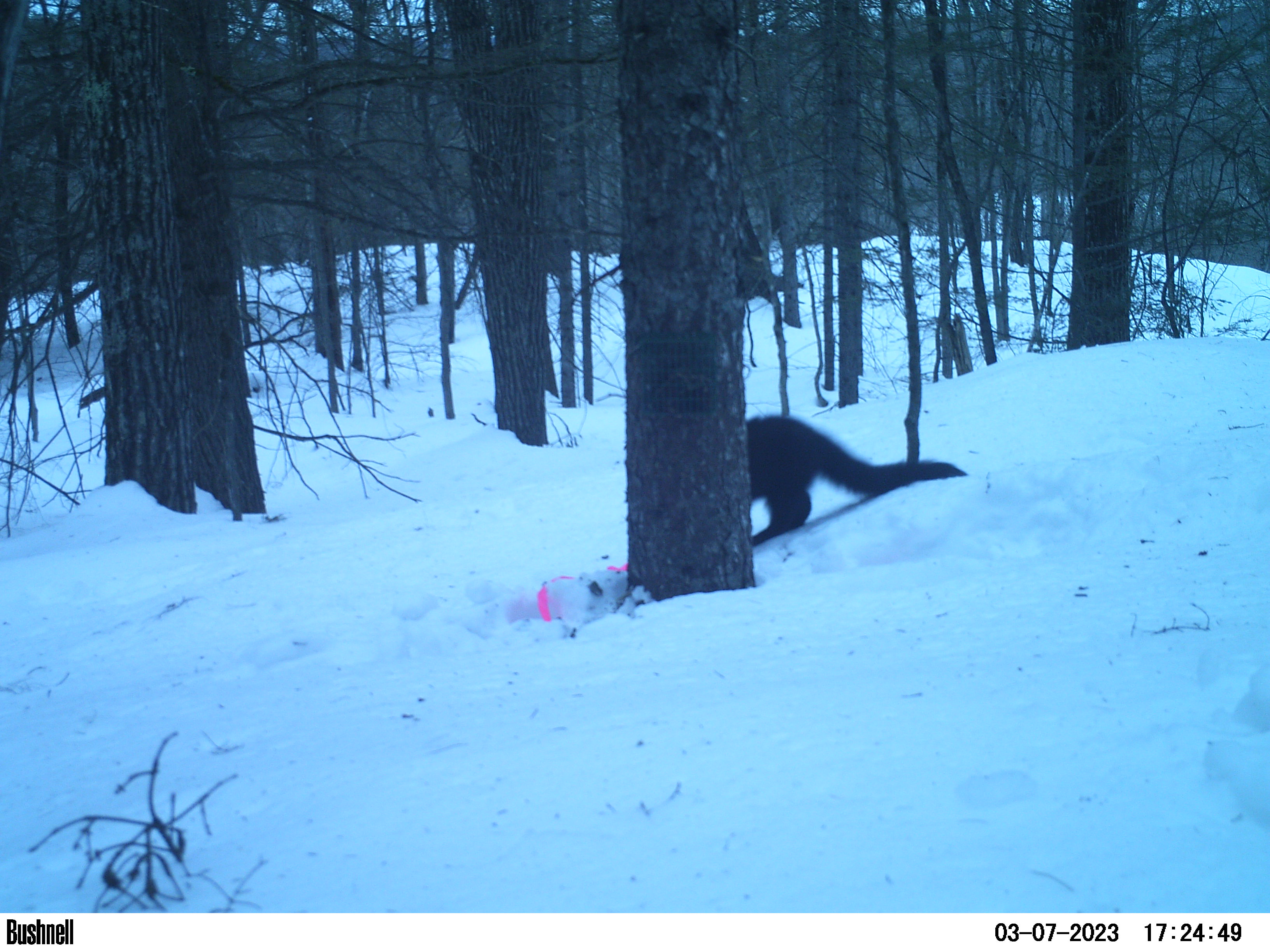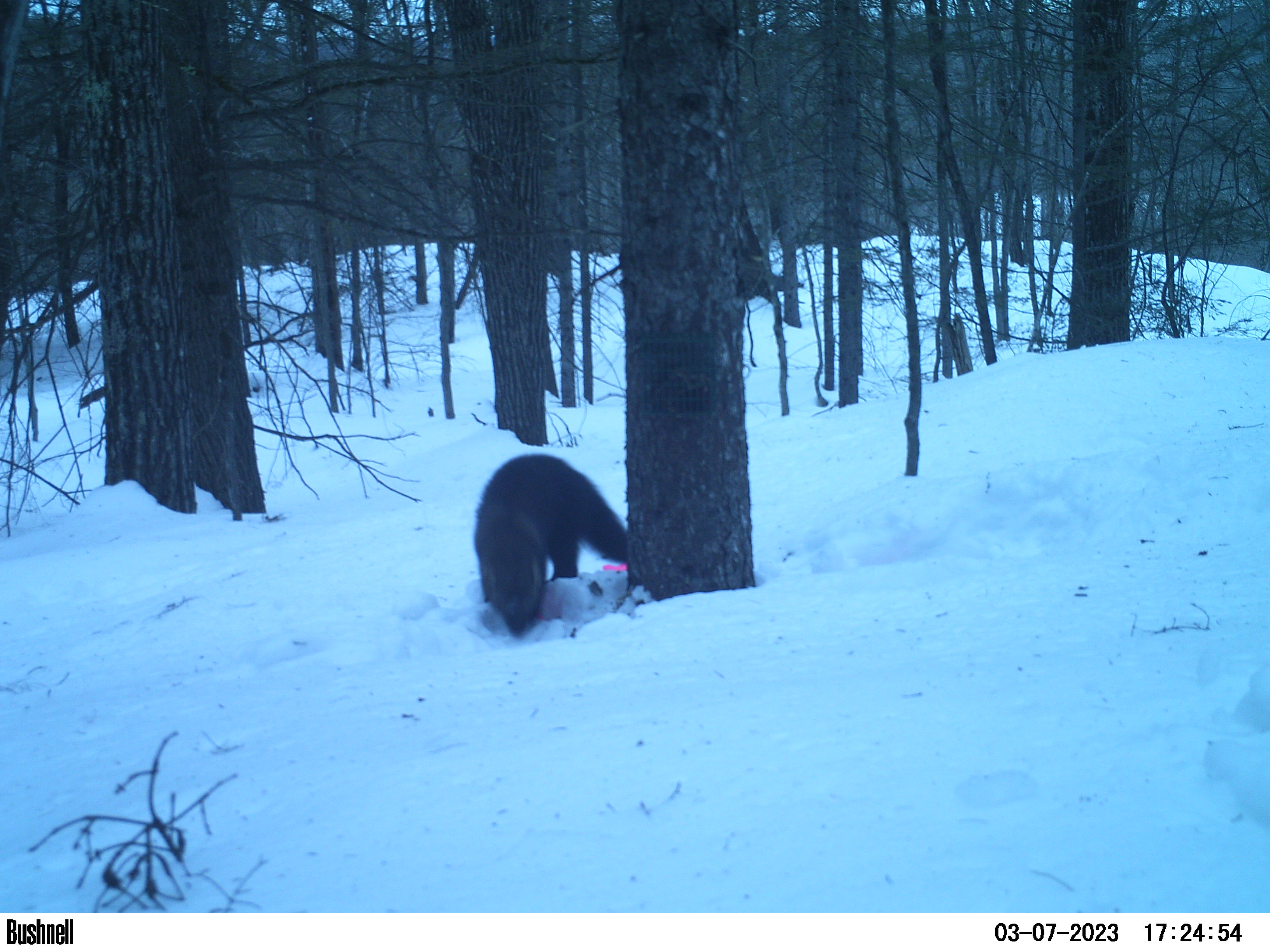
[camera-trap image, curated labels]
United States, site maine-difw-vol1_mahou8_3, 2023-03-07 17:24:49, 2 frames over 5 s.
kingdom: Animalia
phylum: Chordata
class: Mammalia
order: Carnivora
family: Mustelidae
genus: Pekania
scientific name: Pekania pennanti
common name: fisher